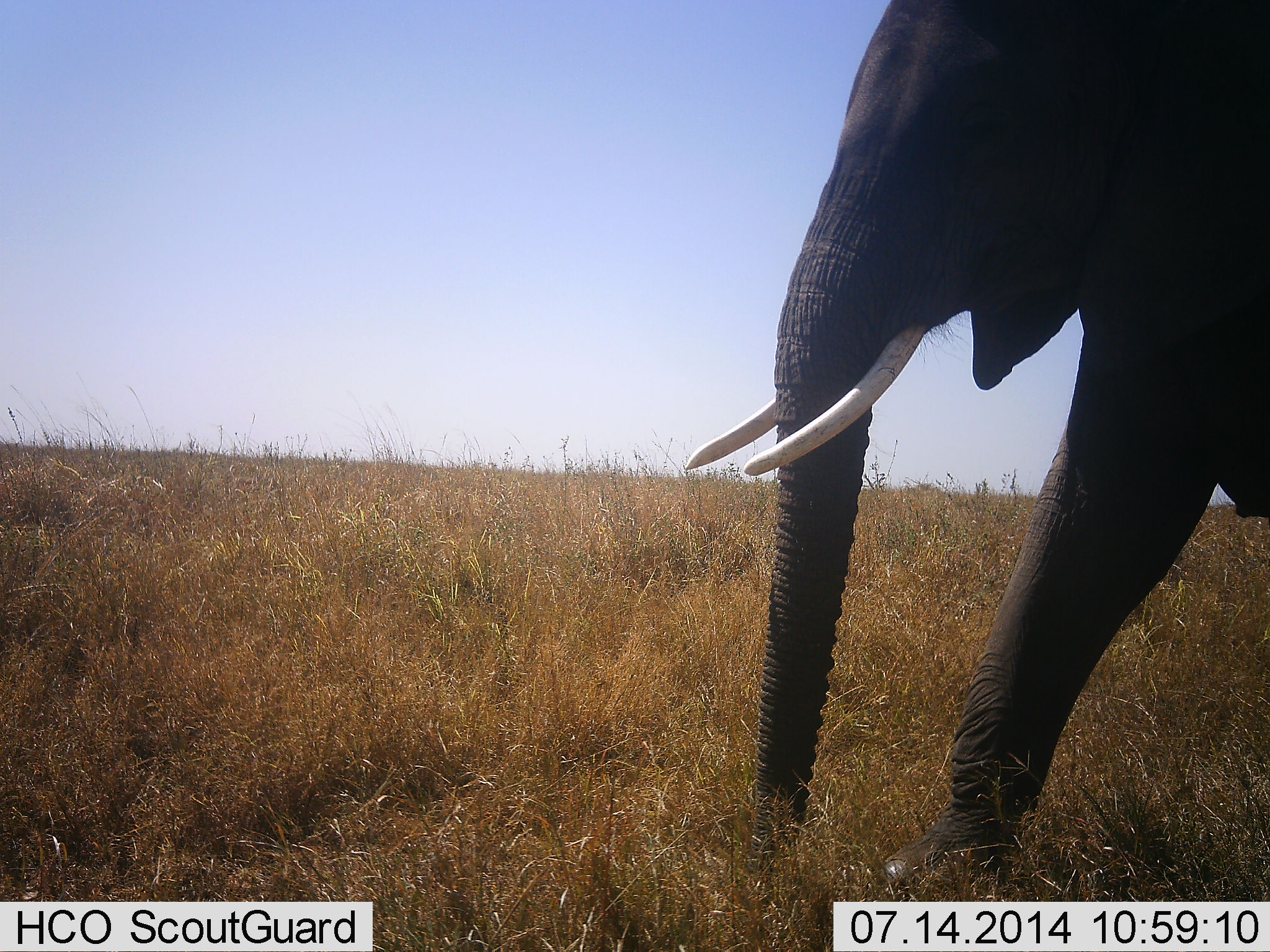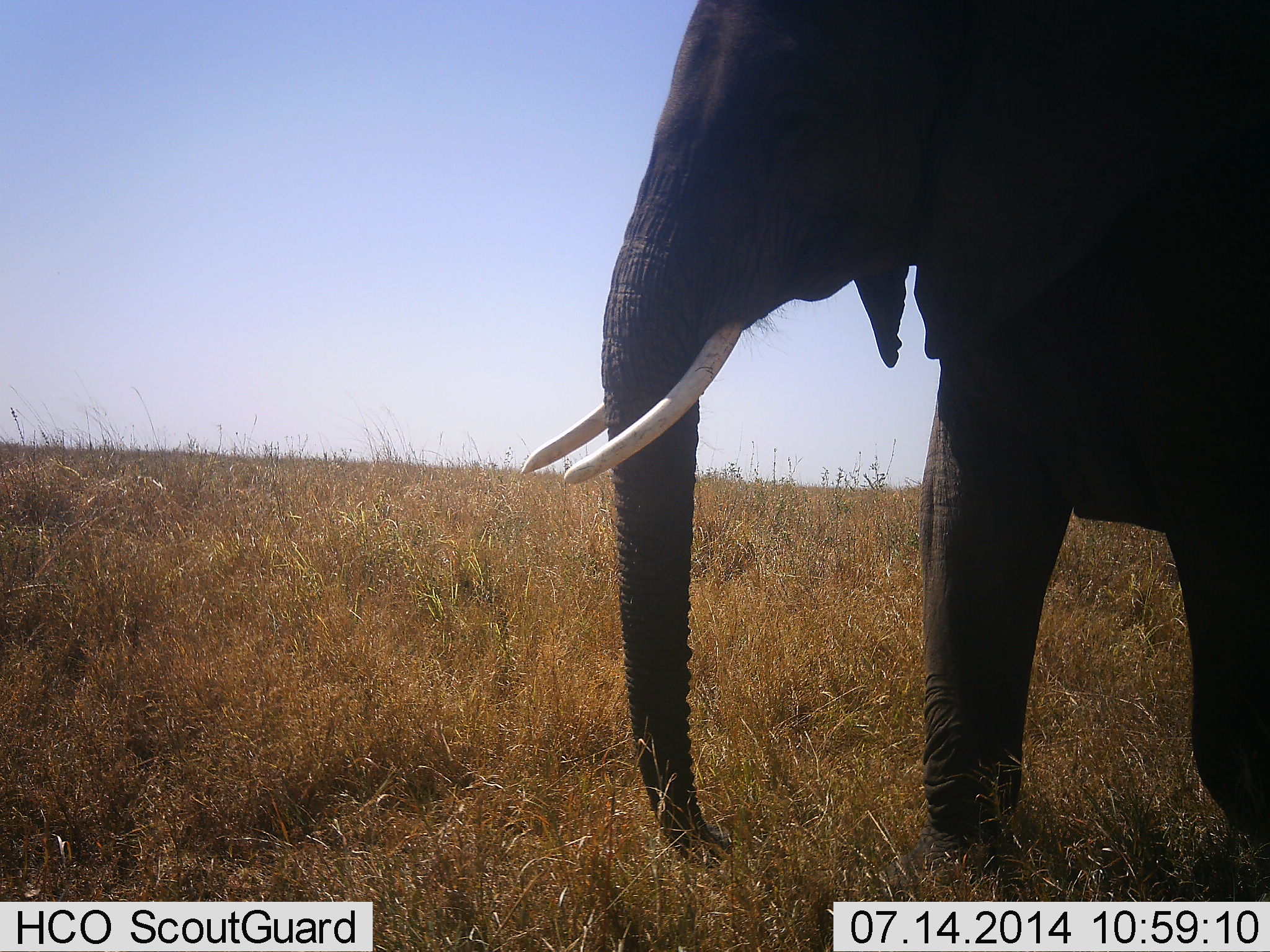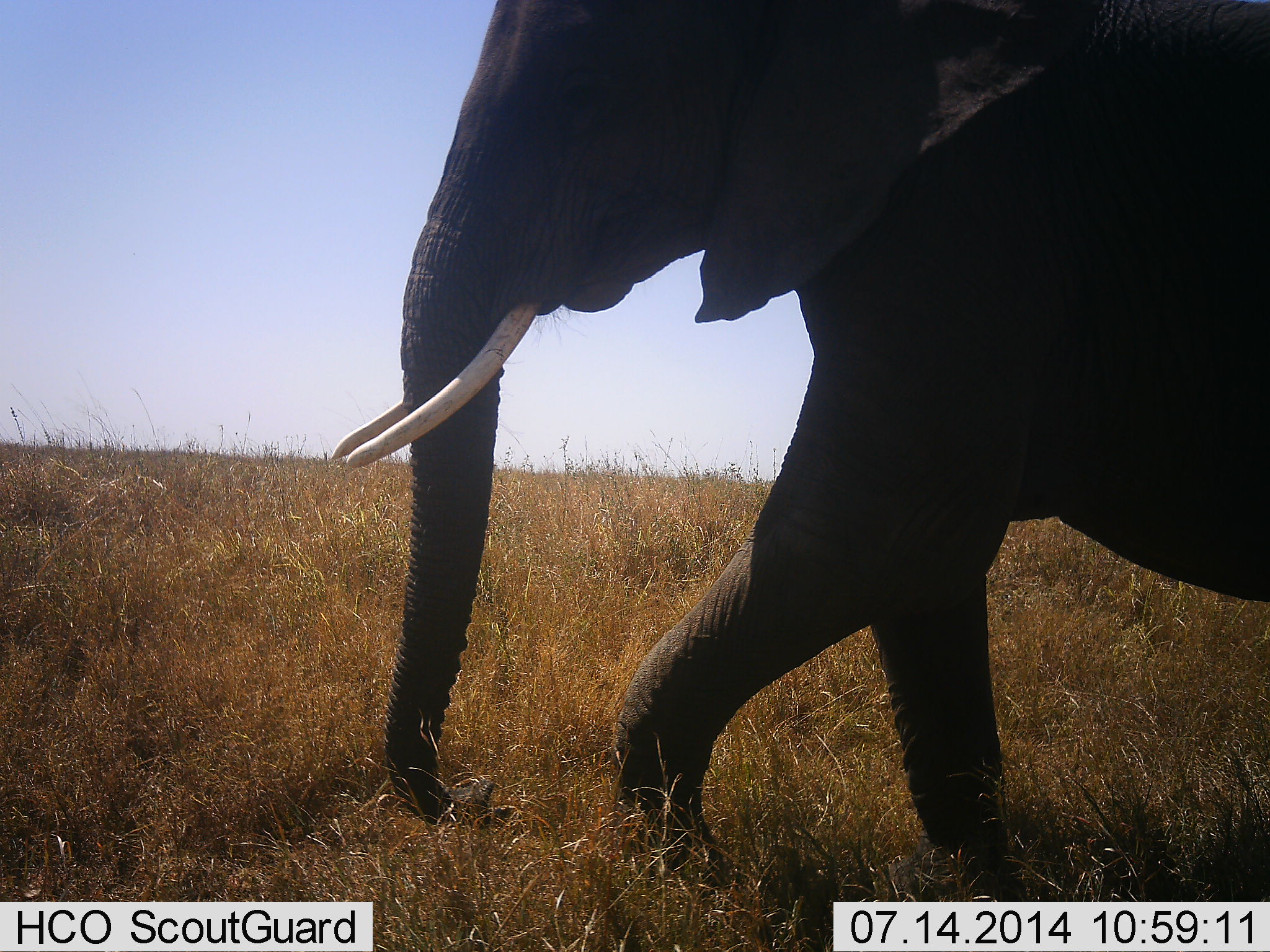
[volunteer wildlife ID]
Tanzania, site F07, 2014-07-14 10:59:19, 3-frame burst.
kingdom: Animalia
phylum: Chordata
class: Mammalia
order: Proboscidea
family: Elephantidae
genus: Loxodonta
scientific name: Loxodonta africana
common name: african bush elephant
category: elephant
Elephant (african bush elephant) (Loxodonta africana), count 1. Behavior (volunteer vote fractions): standing 20%, resting 0%, moving 90%, interacting 0%. Young present (vote fraction): 0%. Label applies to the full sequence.